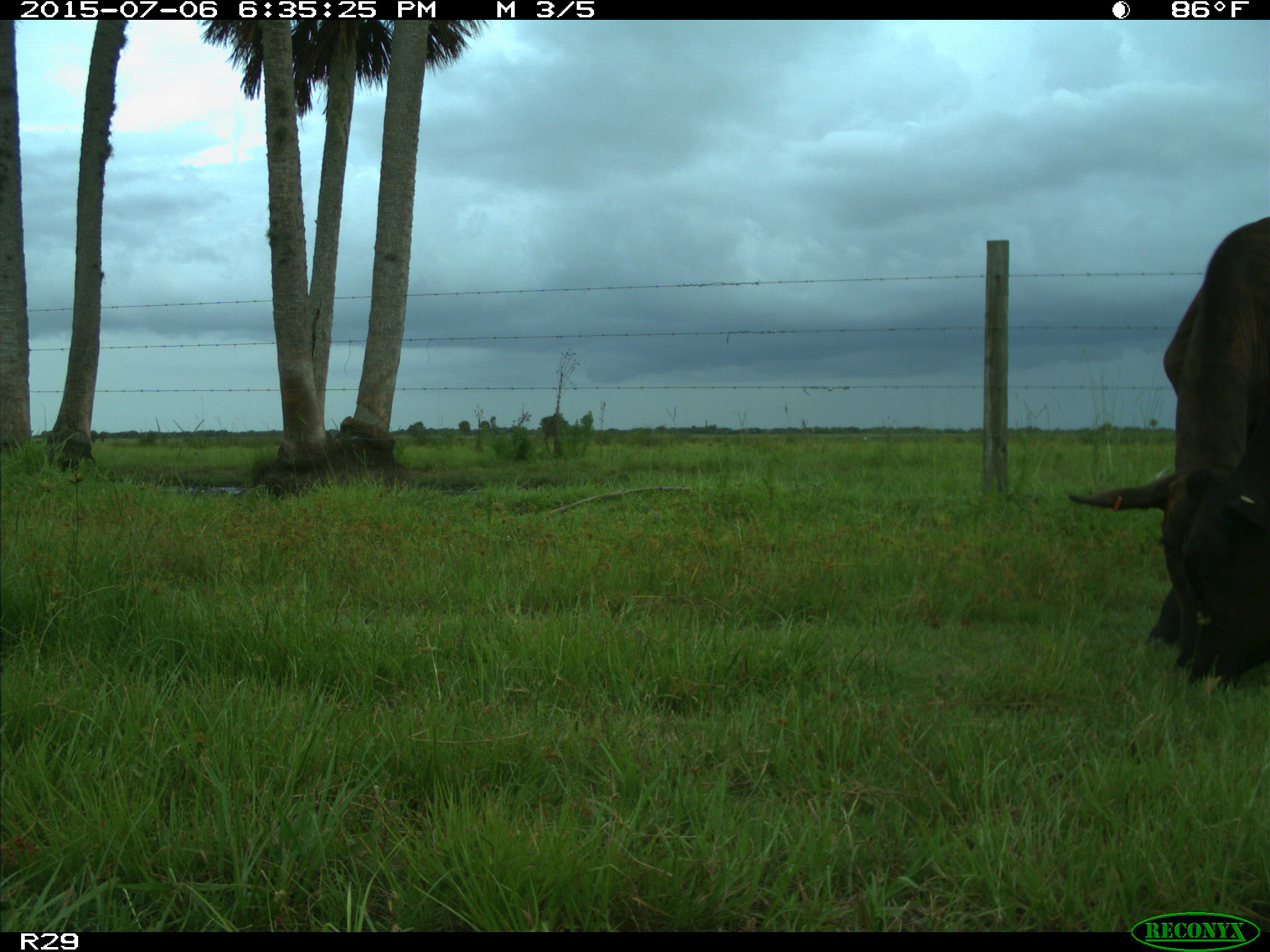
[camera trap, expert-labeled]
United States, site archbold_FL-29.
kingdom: Animalia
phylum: Chordata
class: Mammalia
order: Artiodactyla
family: Bovidae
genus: Bos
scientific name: Bos taurus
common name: domestic cow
Bos taurus (domestic cow).